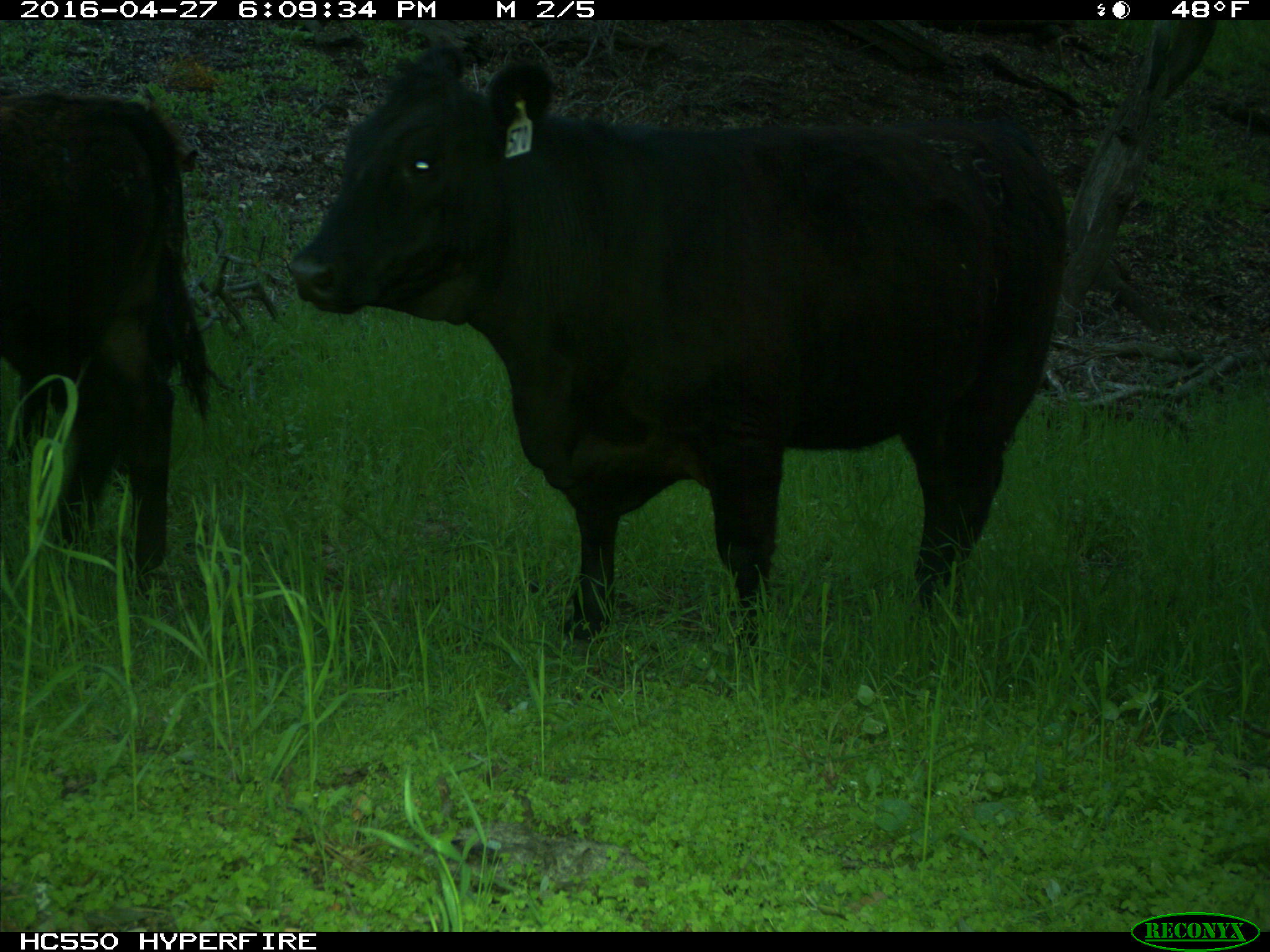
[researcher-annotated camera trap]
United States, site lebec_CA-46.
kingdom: Animalia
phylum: Chordata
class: Mammalia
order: Artiodactyla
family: Bovidae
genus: Bos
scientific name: Bos taurus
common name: domestic cow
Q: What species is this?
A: Bos taurus (domestic cow).